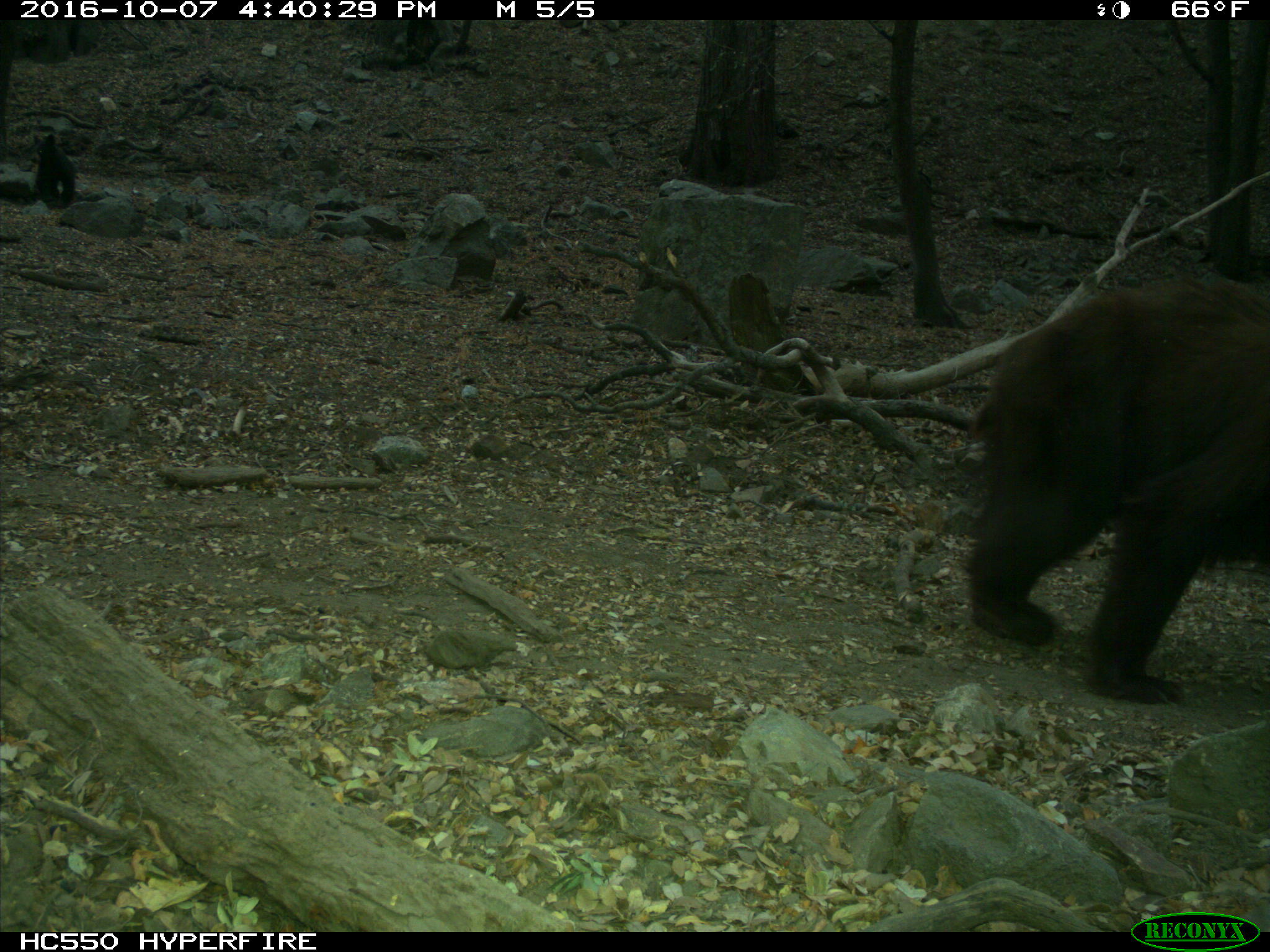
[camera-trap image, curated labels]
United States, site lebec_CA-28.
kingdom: Animalia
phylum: Chordata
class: Mammalia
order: Carnivora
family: Ursidae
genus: Ursus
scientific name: Ursus americanus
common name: american black bear